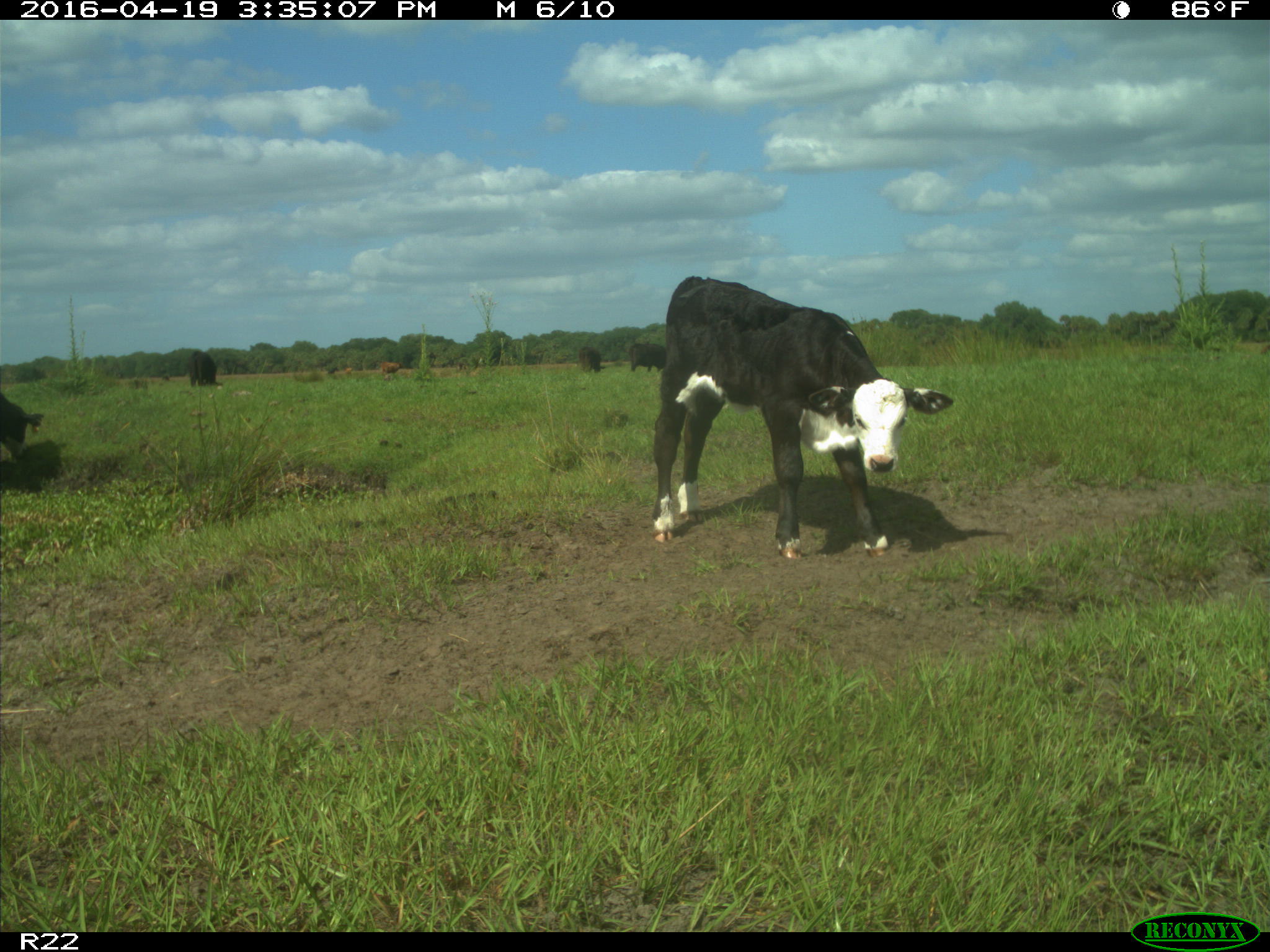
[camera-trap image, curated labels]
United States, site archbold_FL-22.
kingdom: Animalia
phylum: Chordata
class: Mammalia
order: Artiodactyla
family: Bovidae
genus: Bos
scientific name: Bos taurus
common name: domestic cow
Bos taurus (domestic cow).